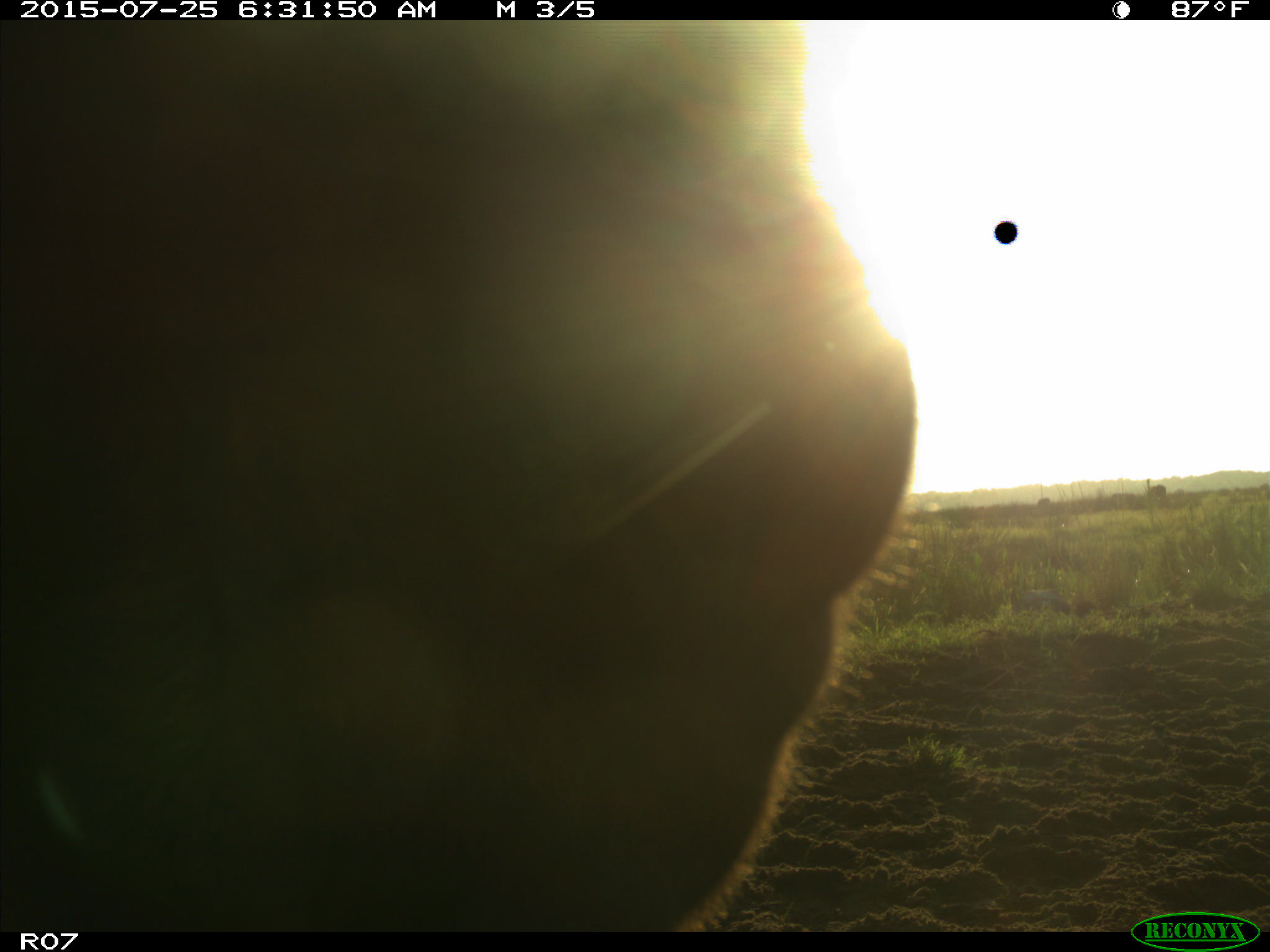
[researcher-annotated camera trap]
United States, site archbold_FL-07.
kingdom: Animalia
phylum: Chordata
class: Mammalia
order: Artiodactyla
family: Bovidae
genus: Bos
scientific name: Bos taurus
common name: domestic cow